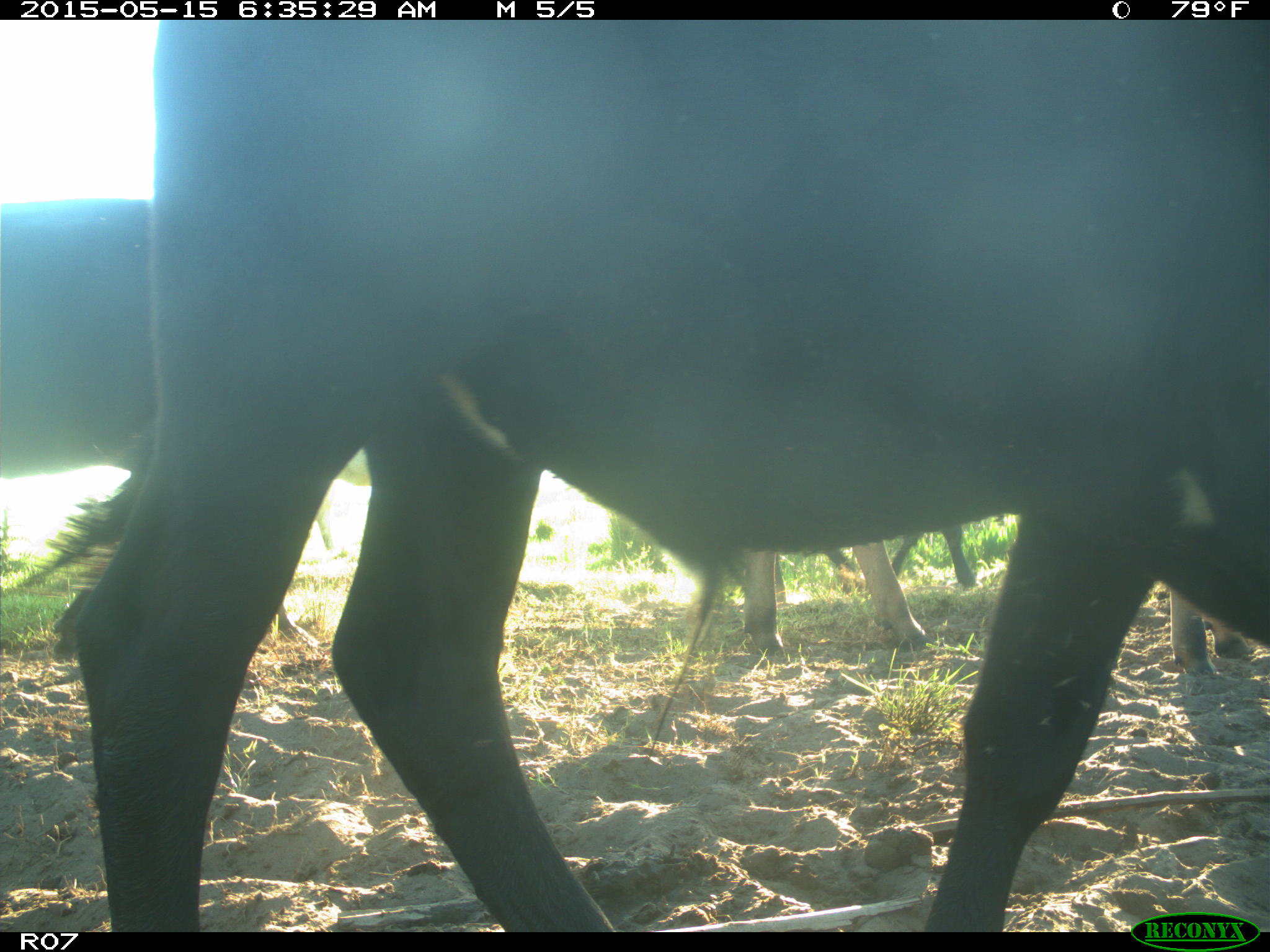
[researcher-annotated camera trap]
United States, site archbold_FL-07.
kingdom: Animalia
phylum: Chordata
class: Mammalia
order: Artiodactyla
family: Bovidae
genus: Bos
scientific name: Bos taurus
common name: domestic cow